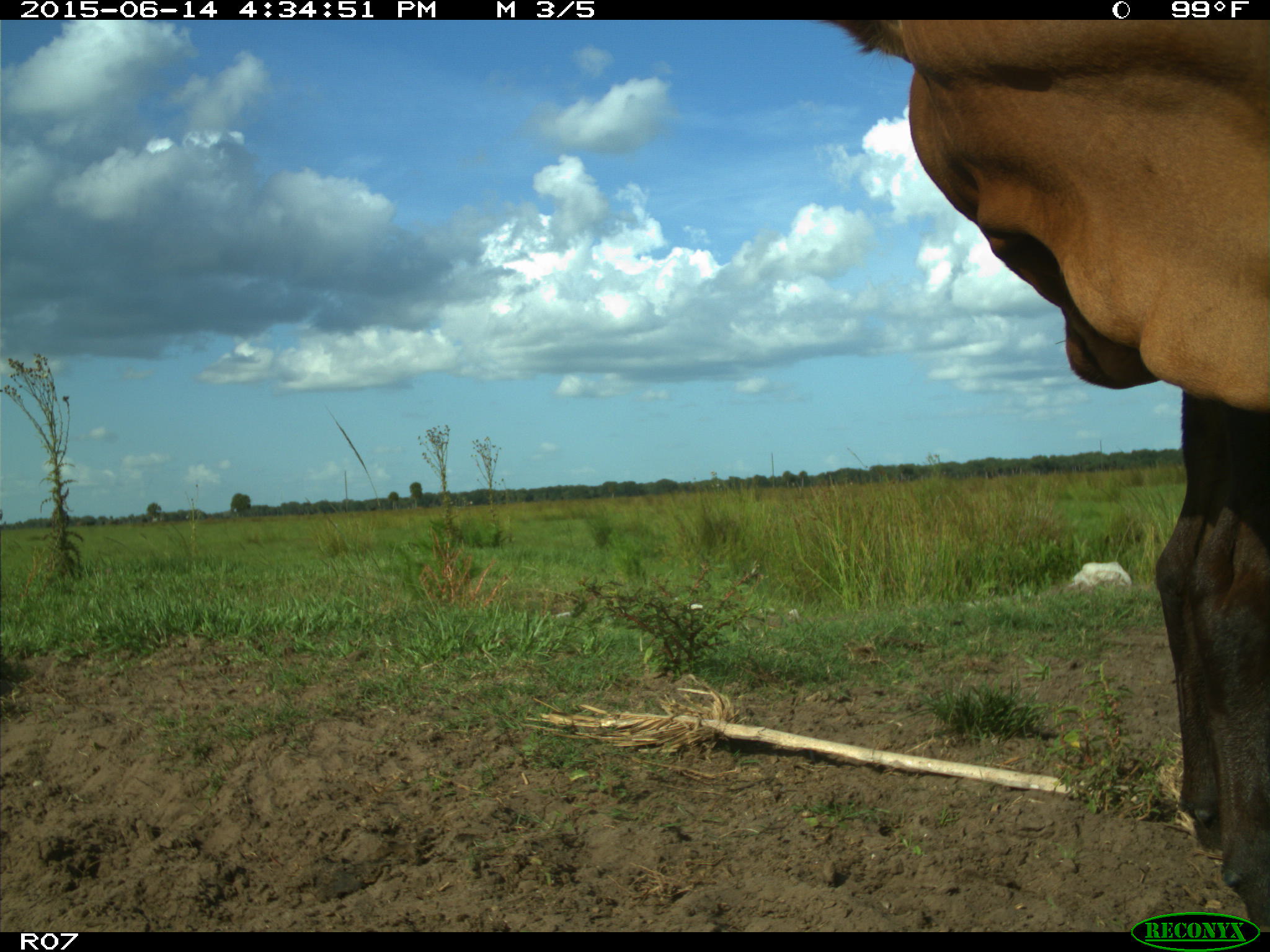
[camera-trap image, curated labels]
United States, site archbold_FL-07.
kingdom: Animalia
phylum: Chordata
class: Mammalia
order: Artiodactyla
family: Bovidae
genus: Bos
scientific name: Bos taurus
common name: domestic cow